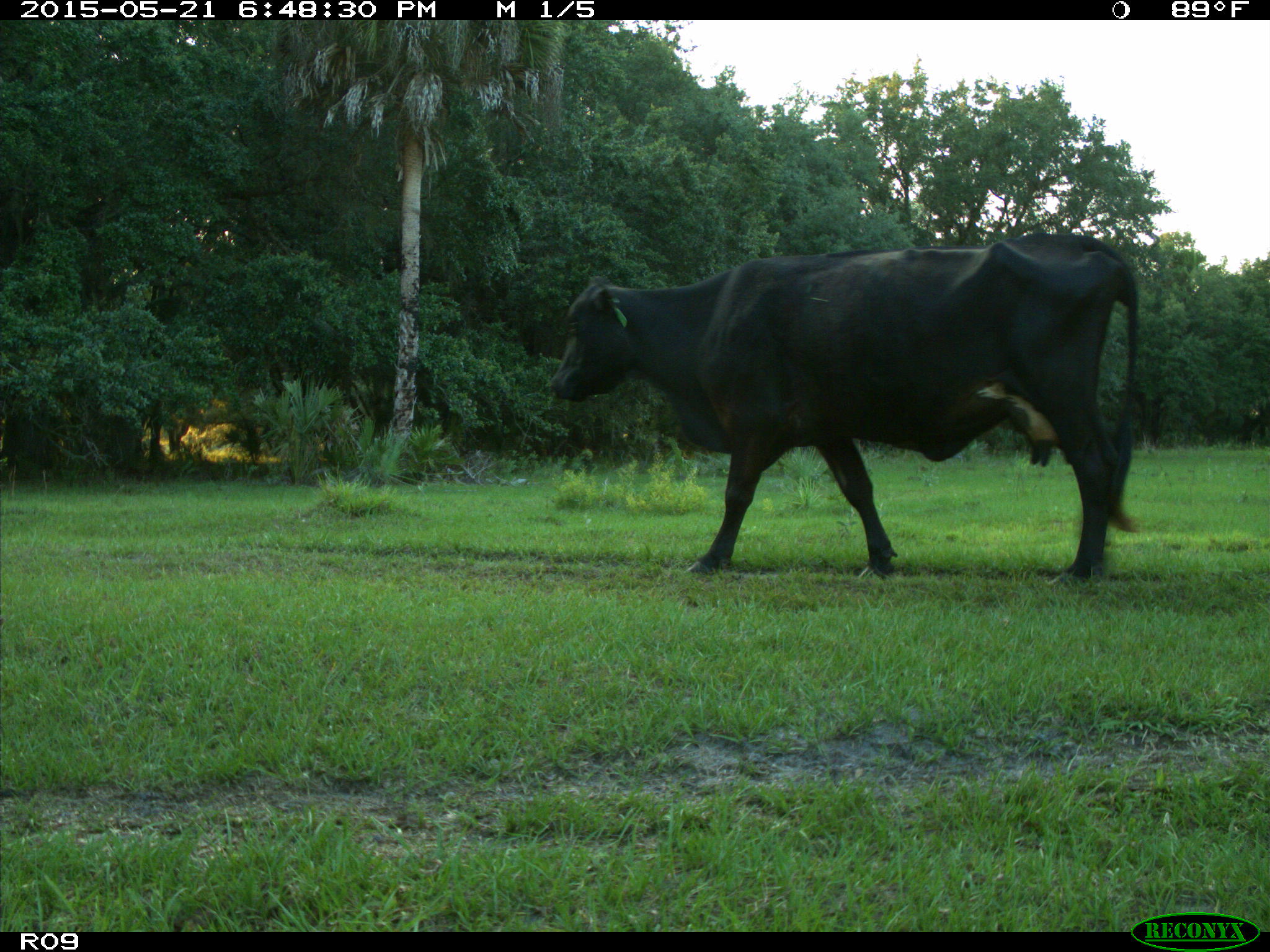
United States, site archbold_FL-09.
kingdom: Animalia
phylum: Chordata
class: Mammalia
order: Artiodactyla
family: Bovidae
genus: Bos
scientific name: Bos taurus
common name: domestic cow